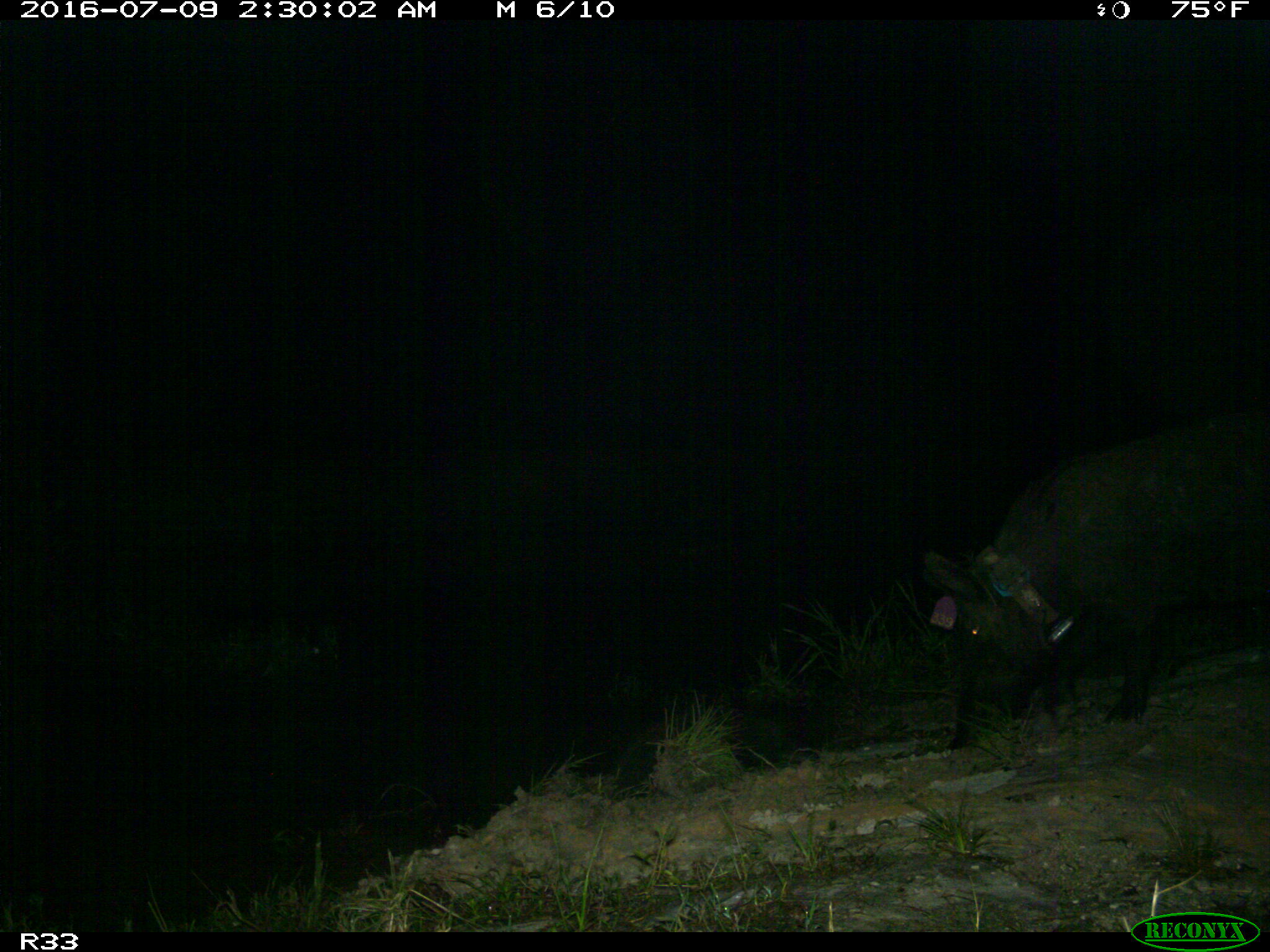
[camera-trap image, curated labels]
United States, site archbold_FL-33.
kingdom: Animalia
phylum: Chordata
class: Mammalia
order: Artiodactyla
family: Suidae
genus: Sus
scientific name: Sus scrofa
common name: wild boar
Sus scrofa (wild boar).